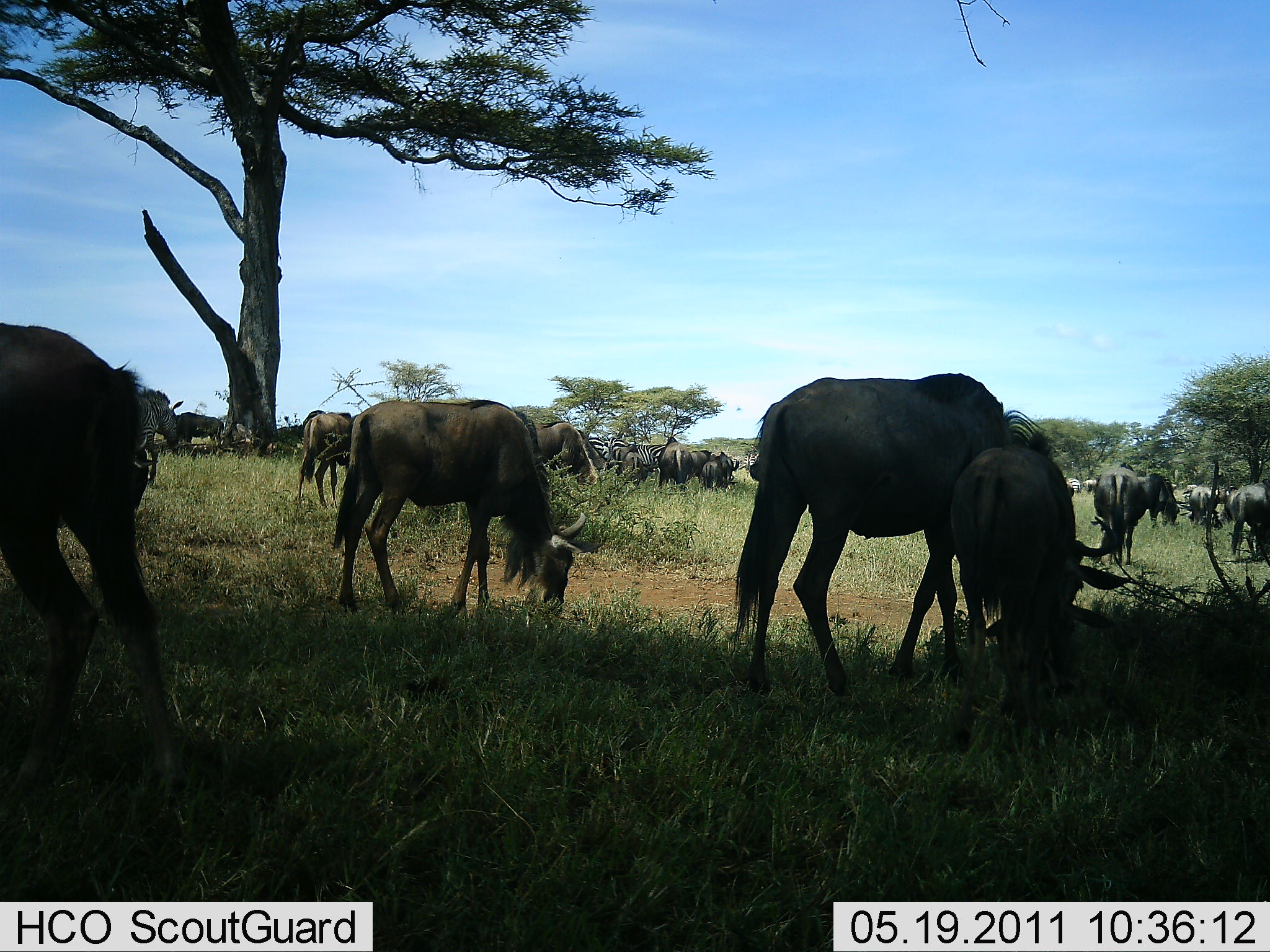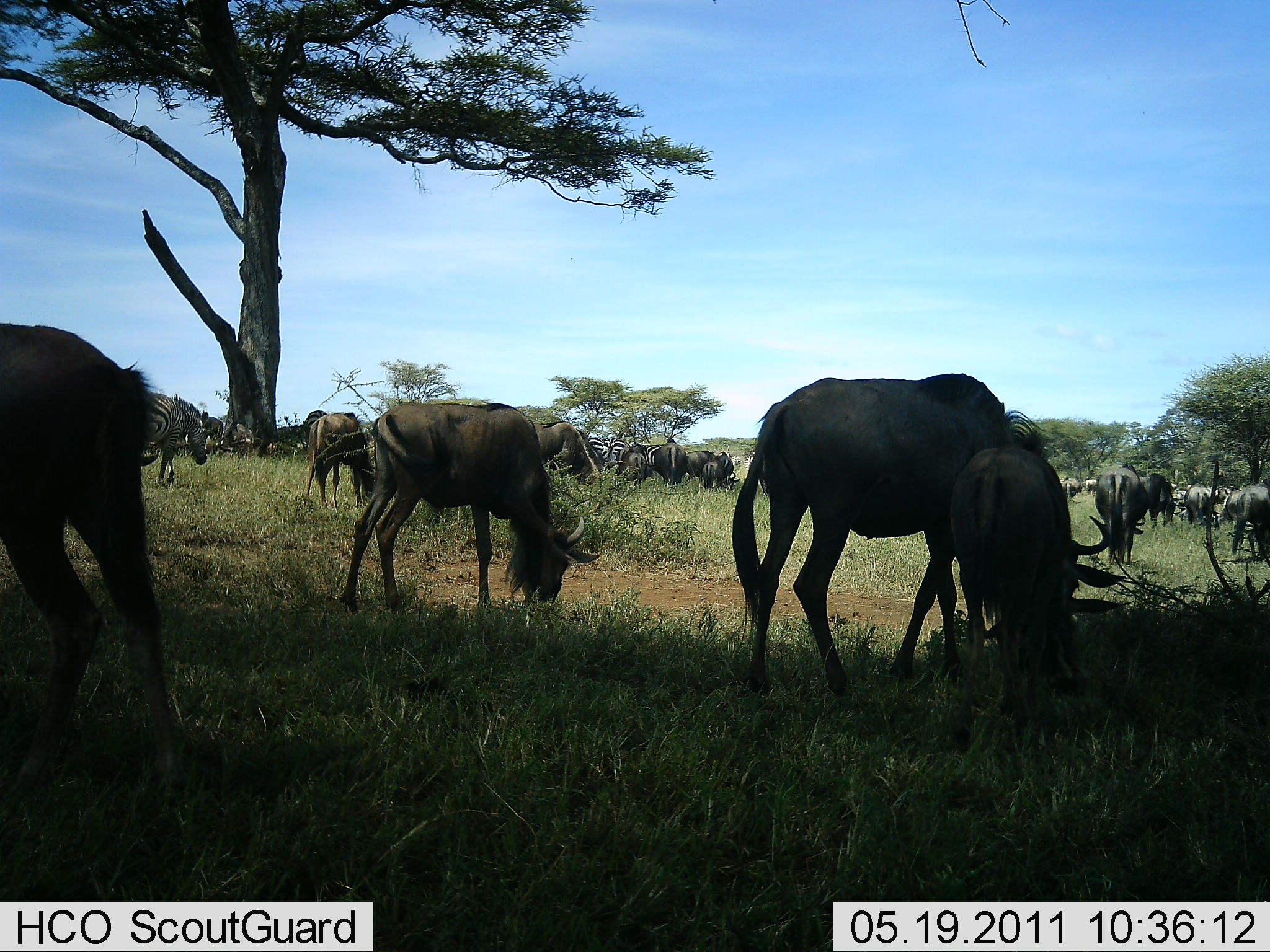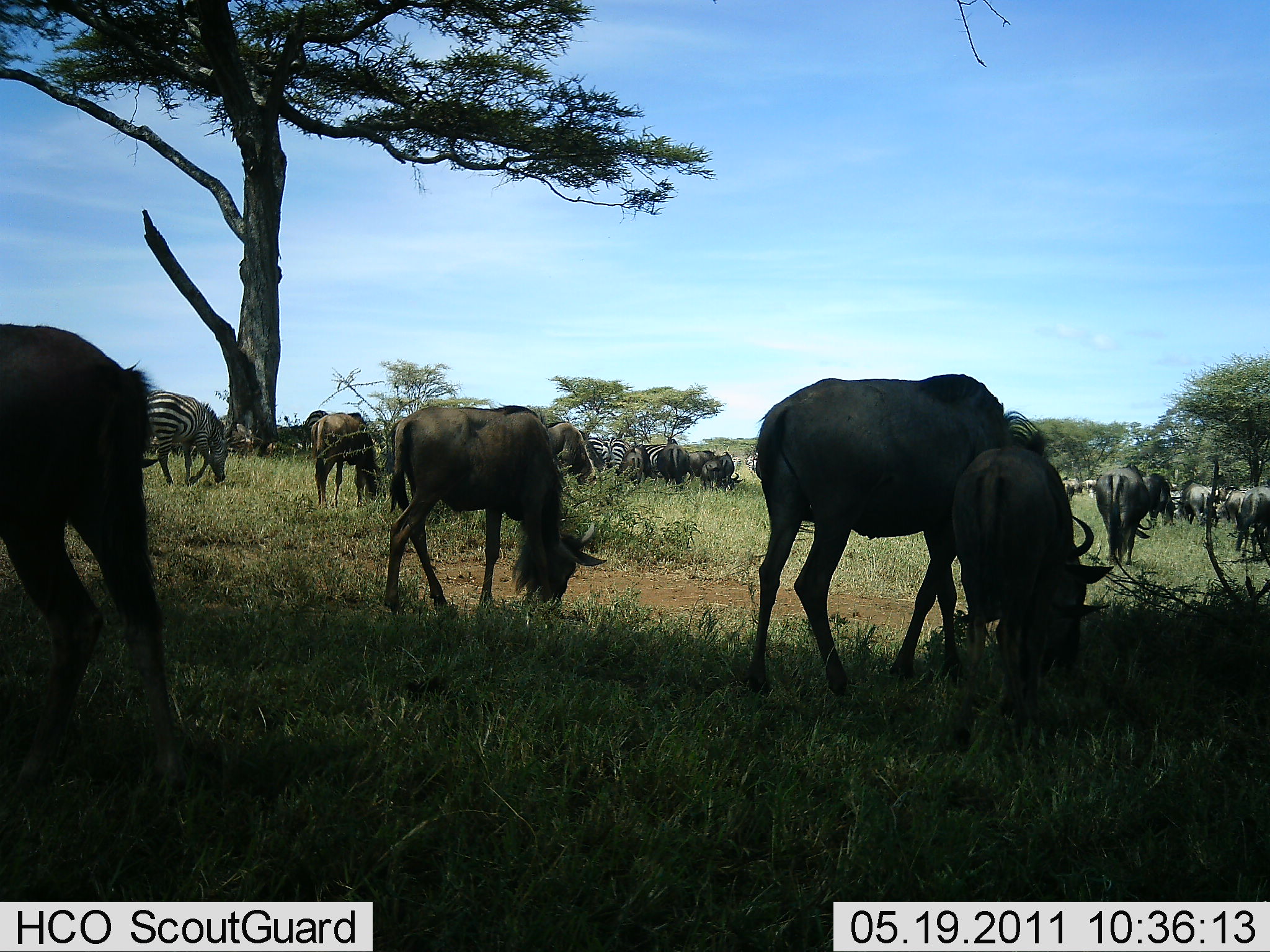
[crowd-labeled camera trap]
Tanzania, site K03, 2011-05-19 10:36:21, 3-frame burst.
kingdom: Animalia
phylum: Chordata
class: Mammalia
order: Artiodactyla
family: Bovidae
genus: Connochaetes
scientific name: Connochaetes taurinus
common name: blue wildebeest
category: wildebeest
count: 11-50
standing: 40%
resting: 0%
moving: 27%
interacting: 0%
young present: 7%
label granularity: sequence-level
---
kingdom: Animalia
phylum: Chordata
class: Mammalia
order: Perissodactyla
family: Equidae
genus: Equus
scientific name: Equus quagga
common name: plains zebra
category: zebra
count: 1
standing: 17%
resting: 0%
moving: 42%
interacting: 0%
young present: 0%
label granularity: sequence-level